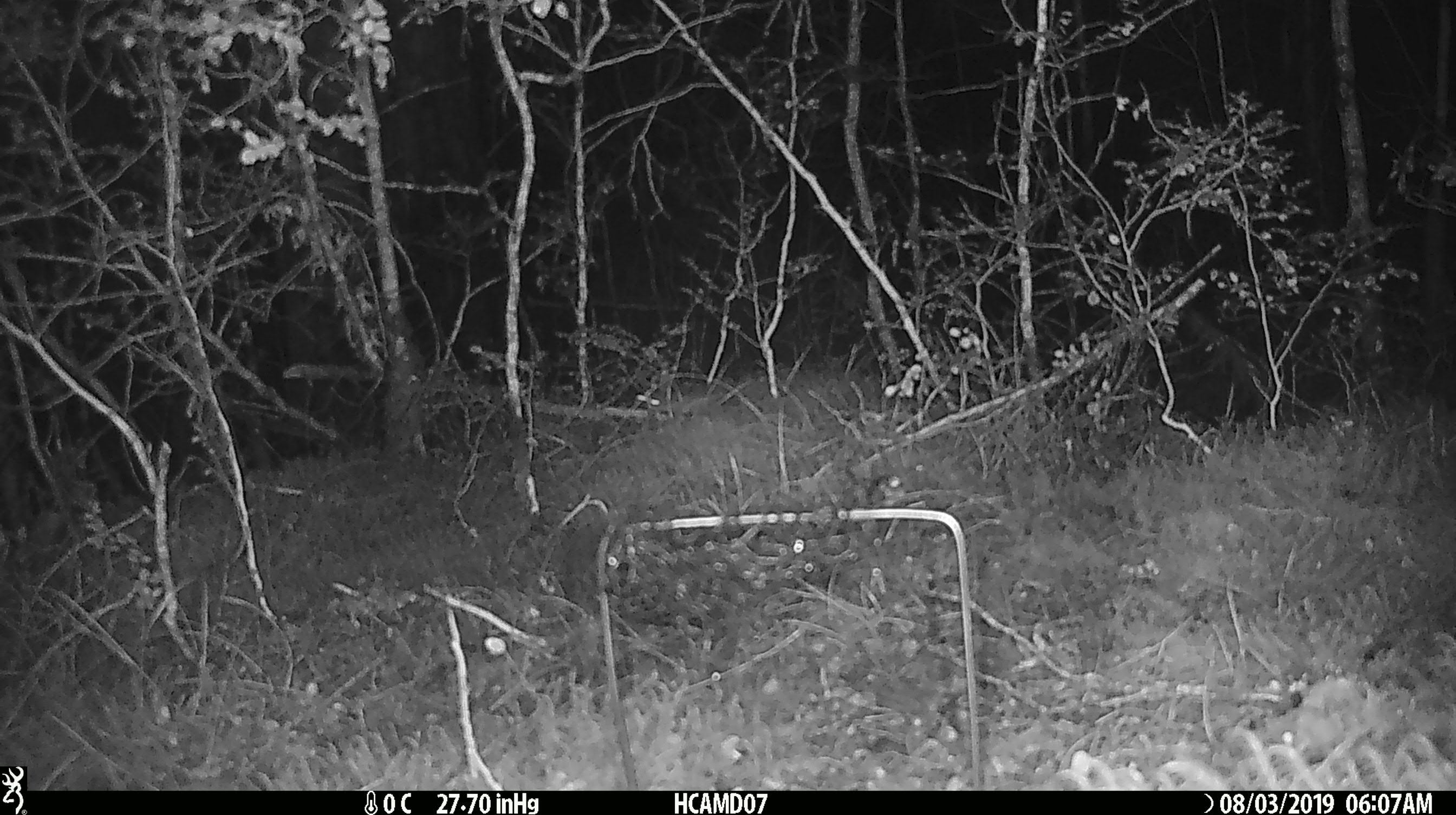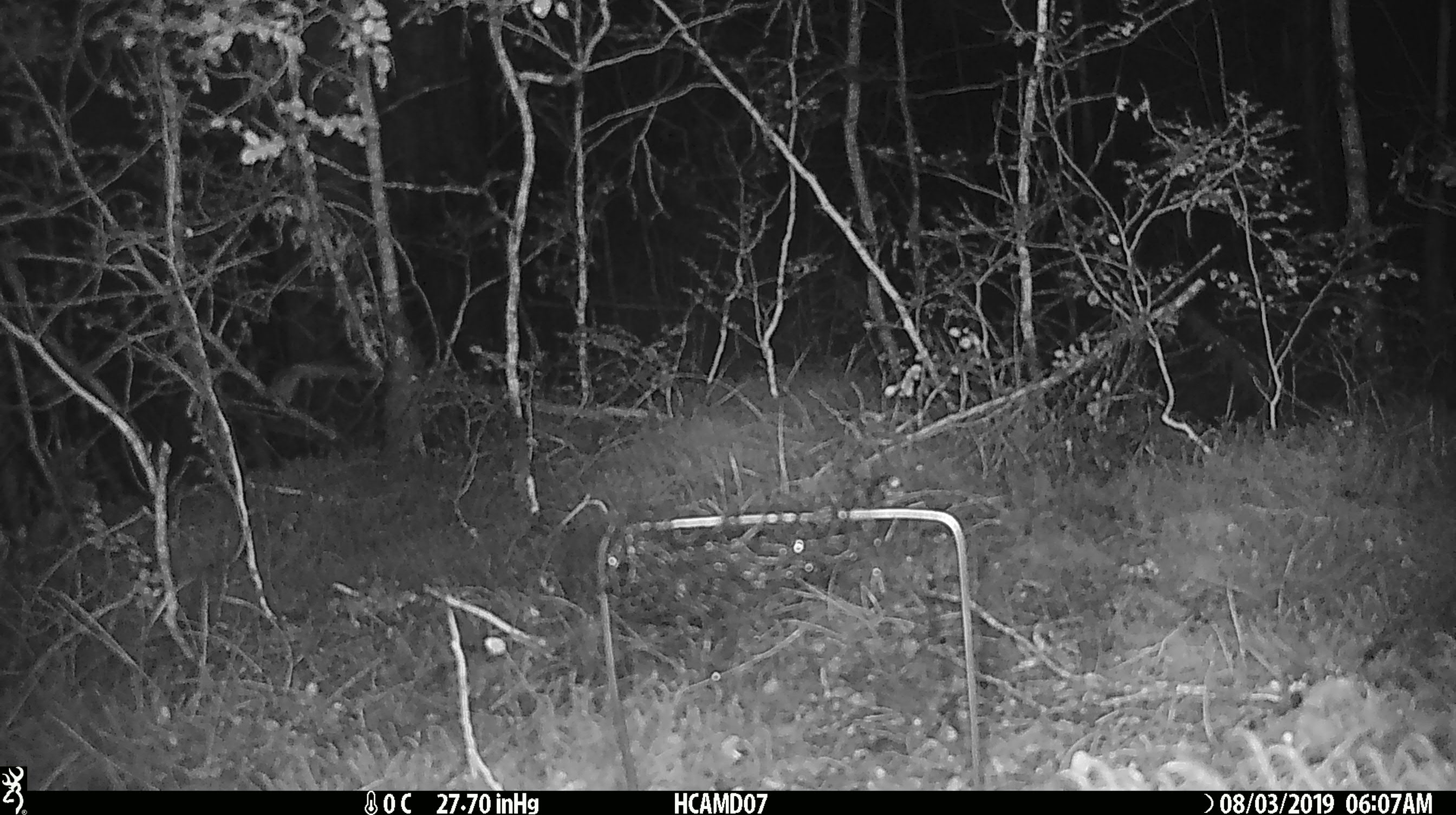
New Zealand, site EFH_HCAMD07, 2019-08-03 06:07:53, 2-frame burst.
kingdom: Animalia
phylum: Chordata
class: Mammalia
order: Rodentia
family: Muridae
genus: Mus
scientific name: Mus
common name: mouse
Mouse (Mus).